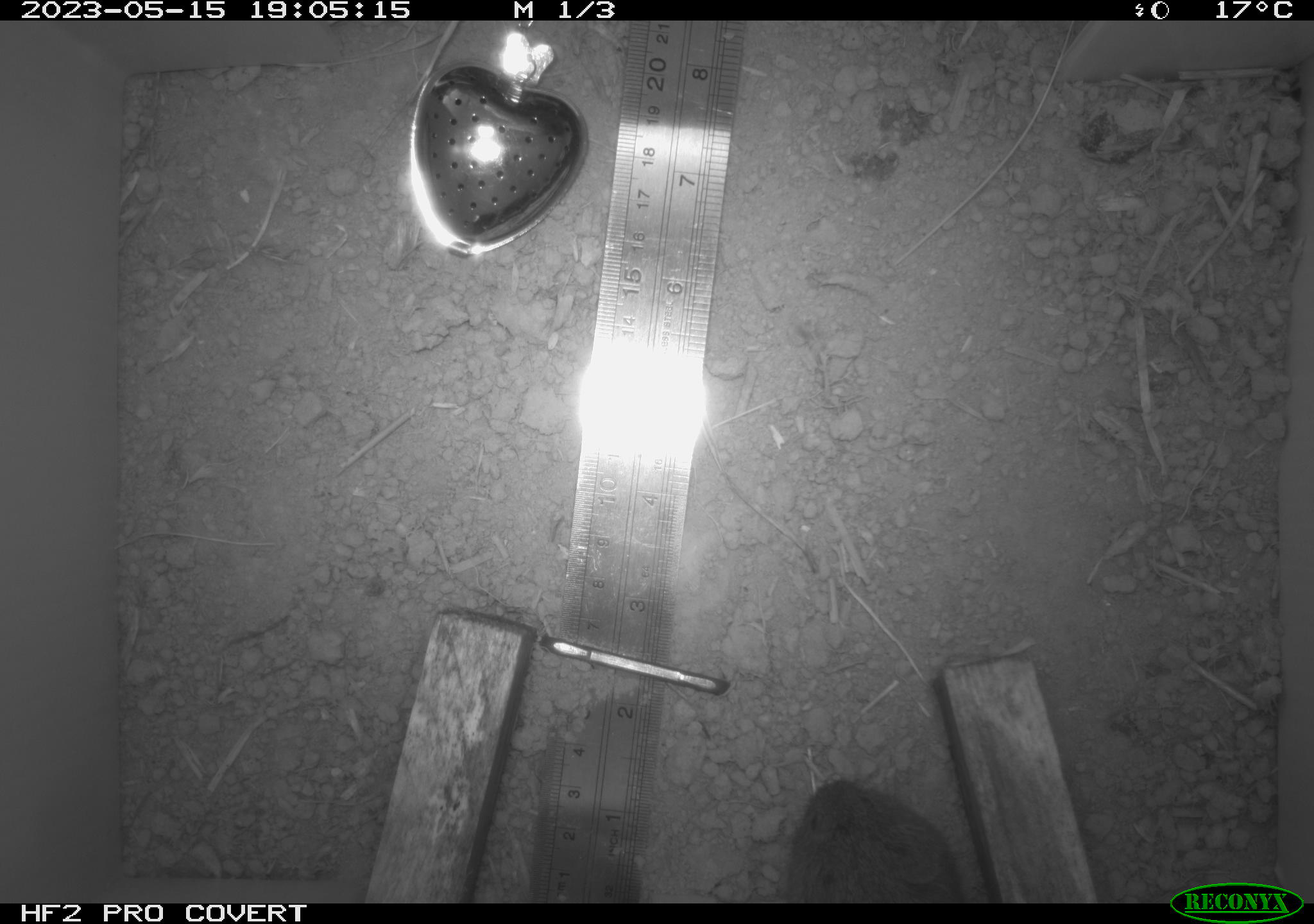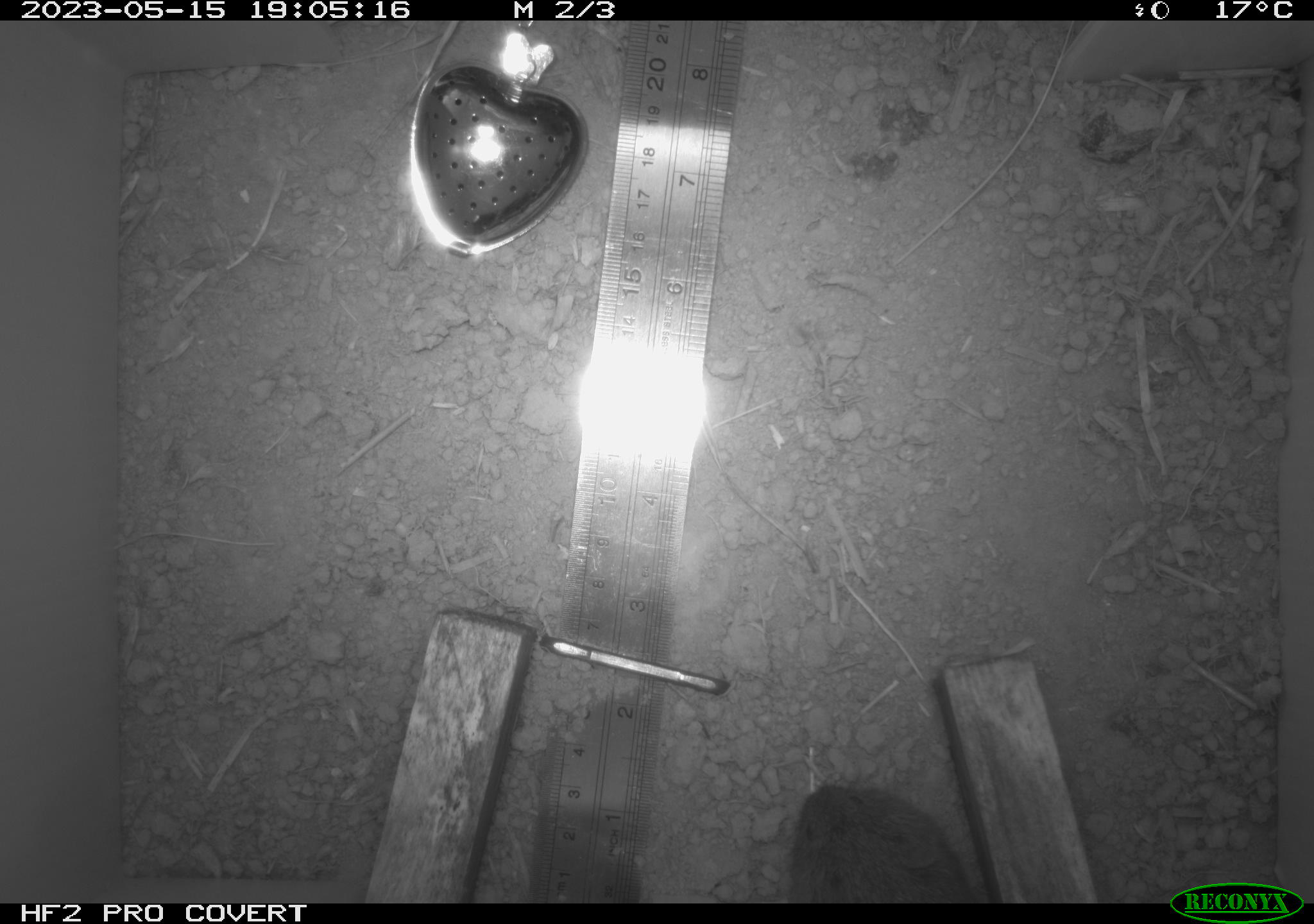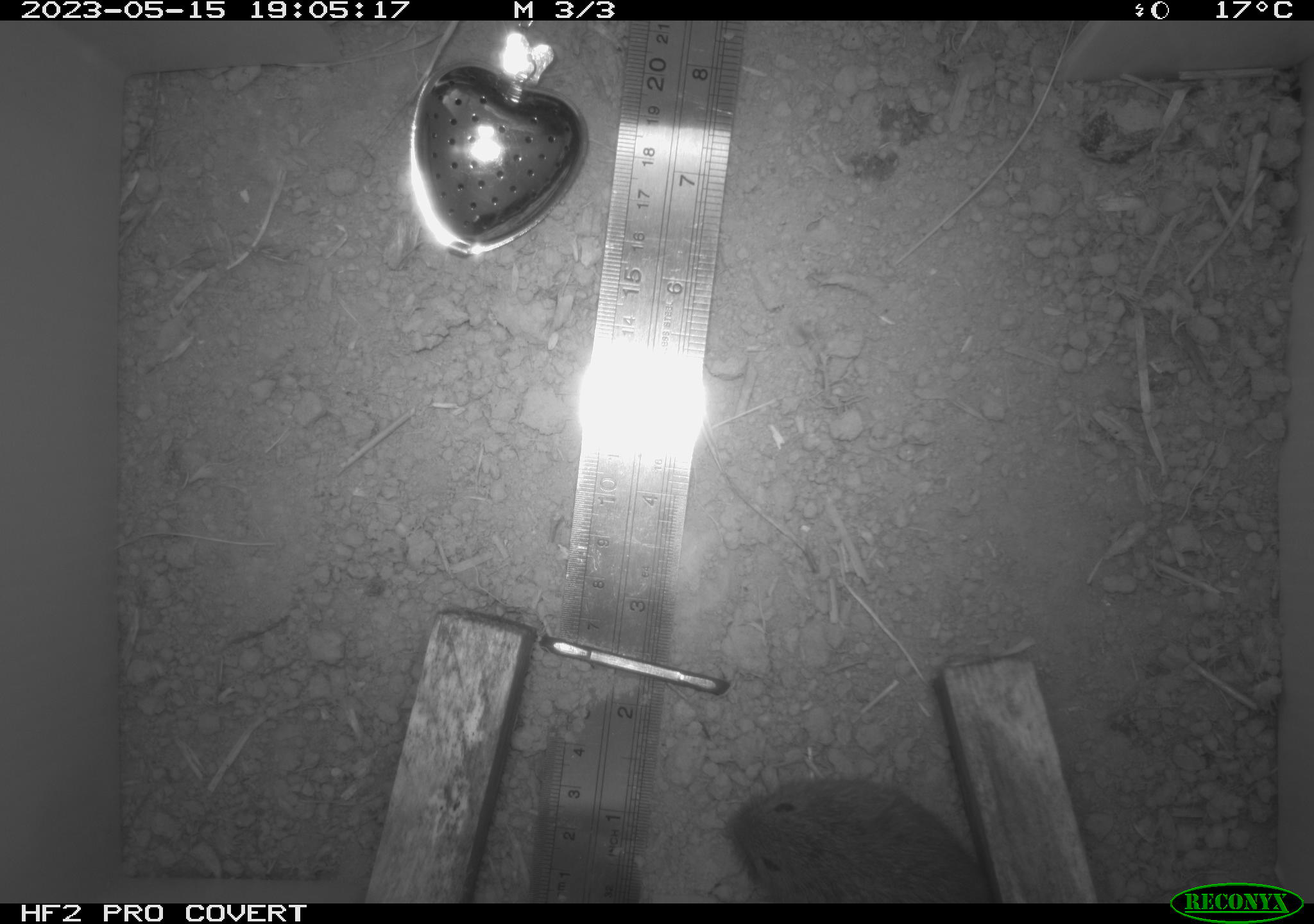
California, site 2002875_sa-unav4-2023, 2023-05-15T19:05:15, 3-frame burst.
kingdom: Animalia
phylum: Chordata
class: Mammalia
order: Rodentia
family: Cricetidae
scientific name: Arvicolinae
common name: voles, lemmings, and muskrats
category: arvicolinae subfamily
Arvicolinae subfamily (voles, lemmings, and muskrats) (Arvicolinae).